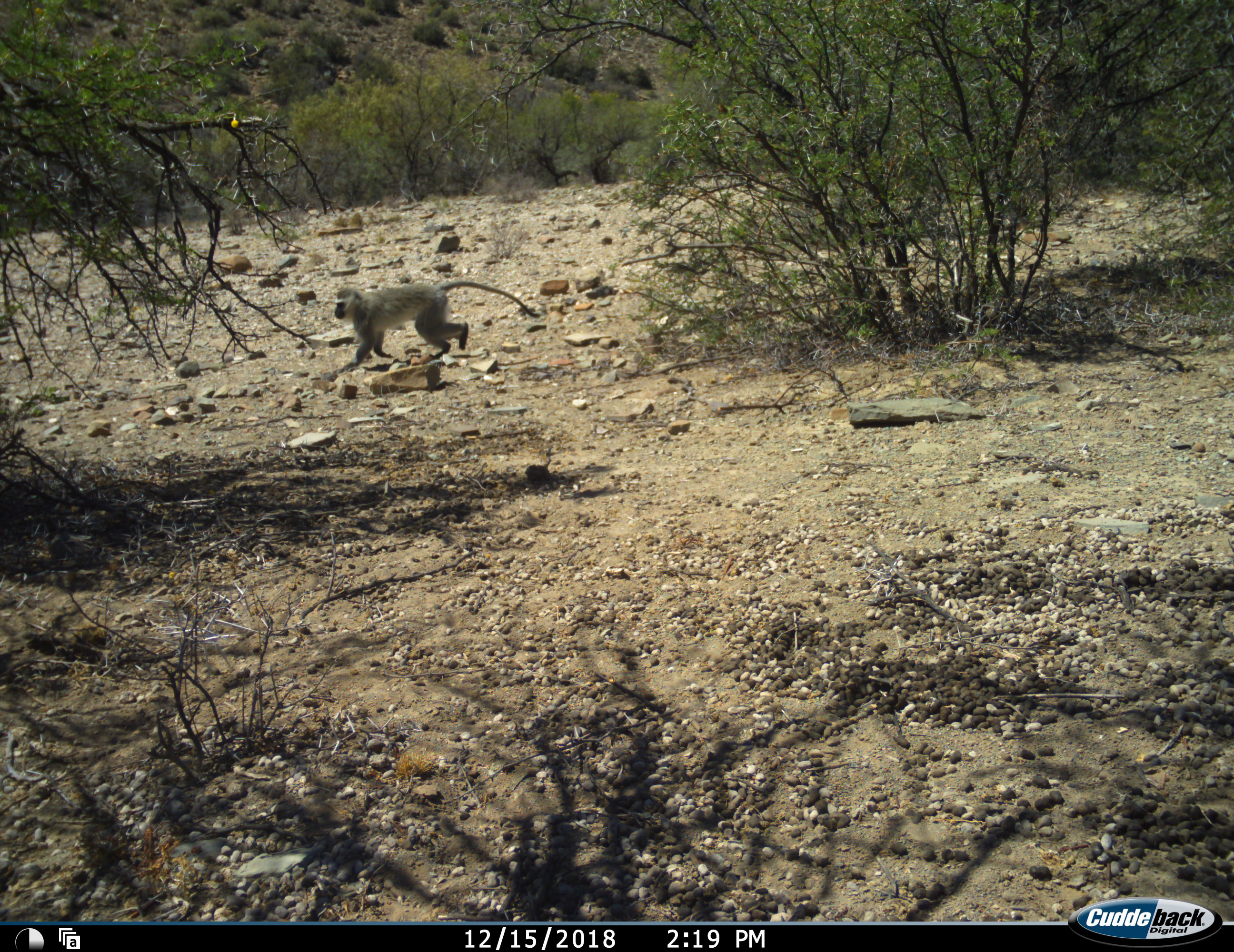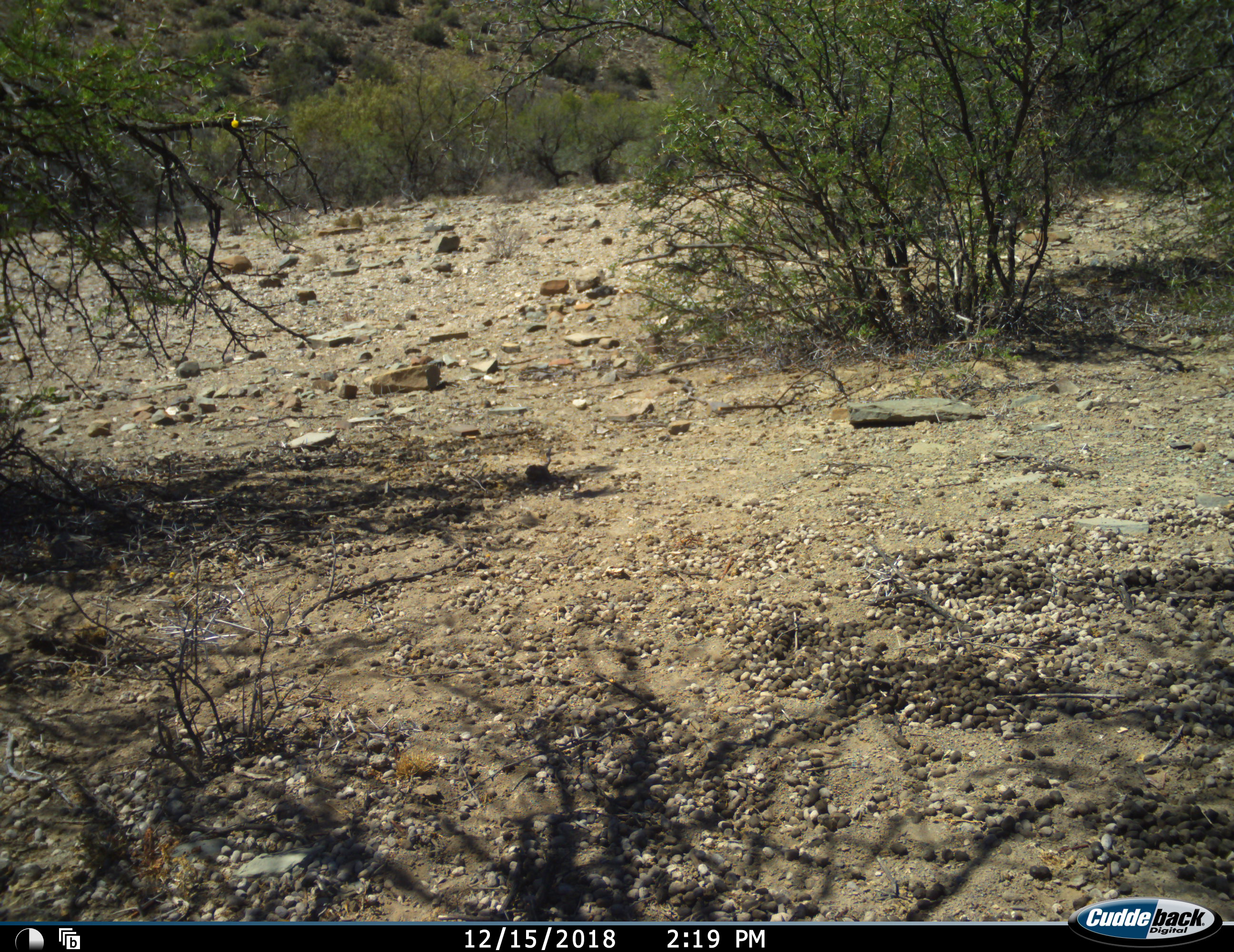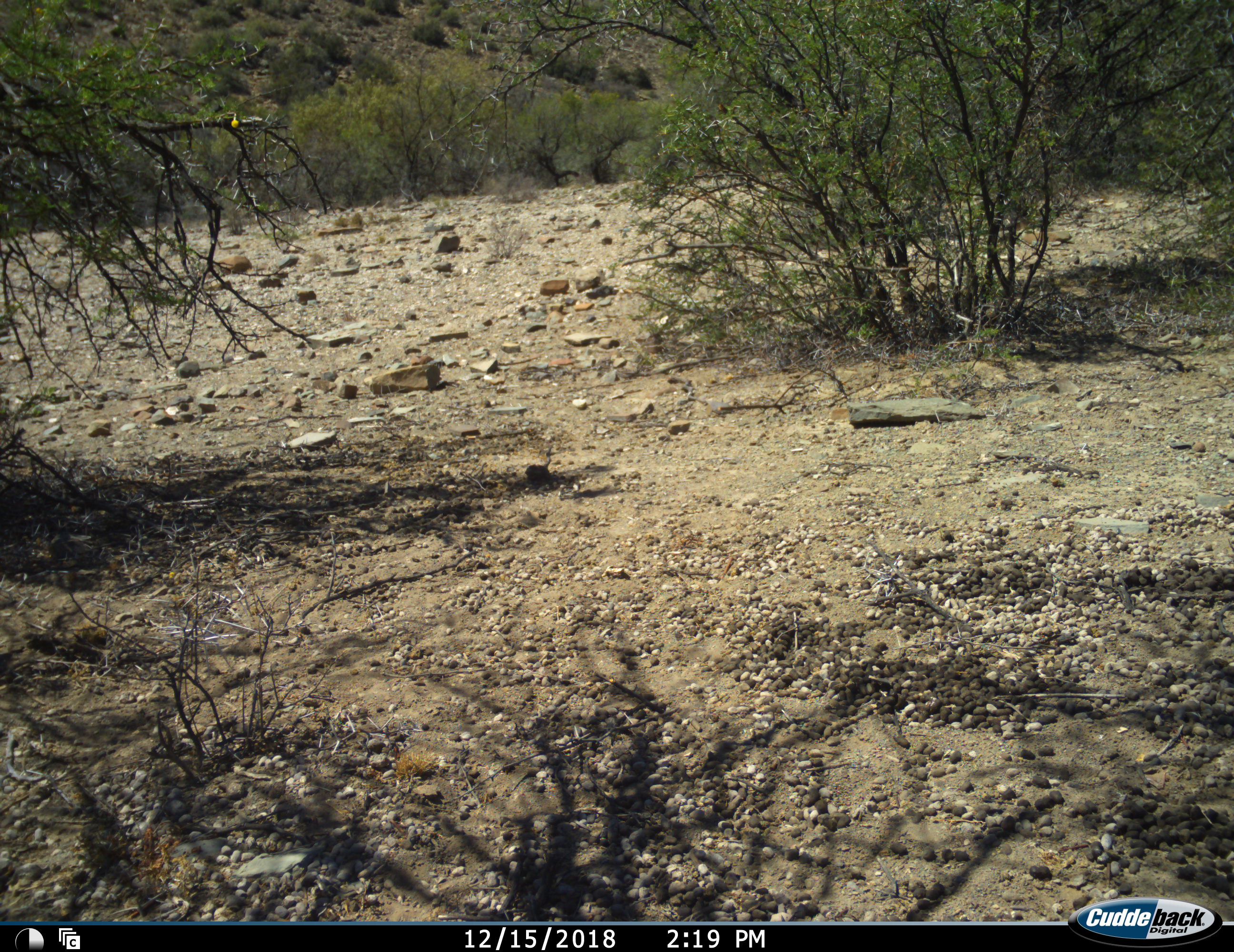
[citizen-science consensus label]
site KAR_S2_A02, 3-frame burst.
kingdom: Animalia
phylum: Chordata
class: Mammalia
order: Primates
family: Cercopithecidae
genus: Chlorocebus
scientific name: Chlorocebus pygerythrus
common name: vervet monkey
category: monkeyvervet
Monkeyvervet (vervet monkey) (Chlorocebus pygerythrus), count 1. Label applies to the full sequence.